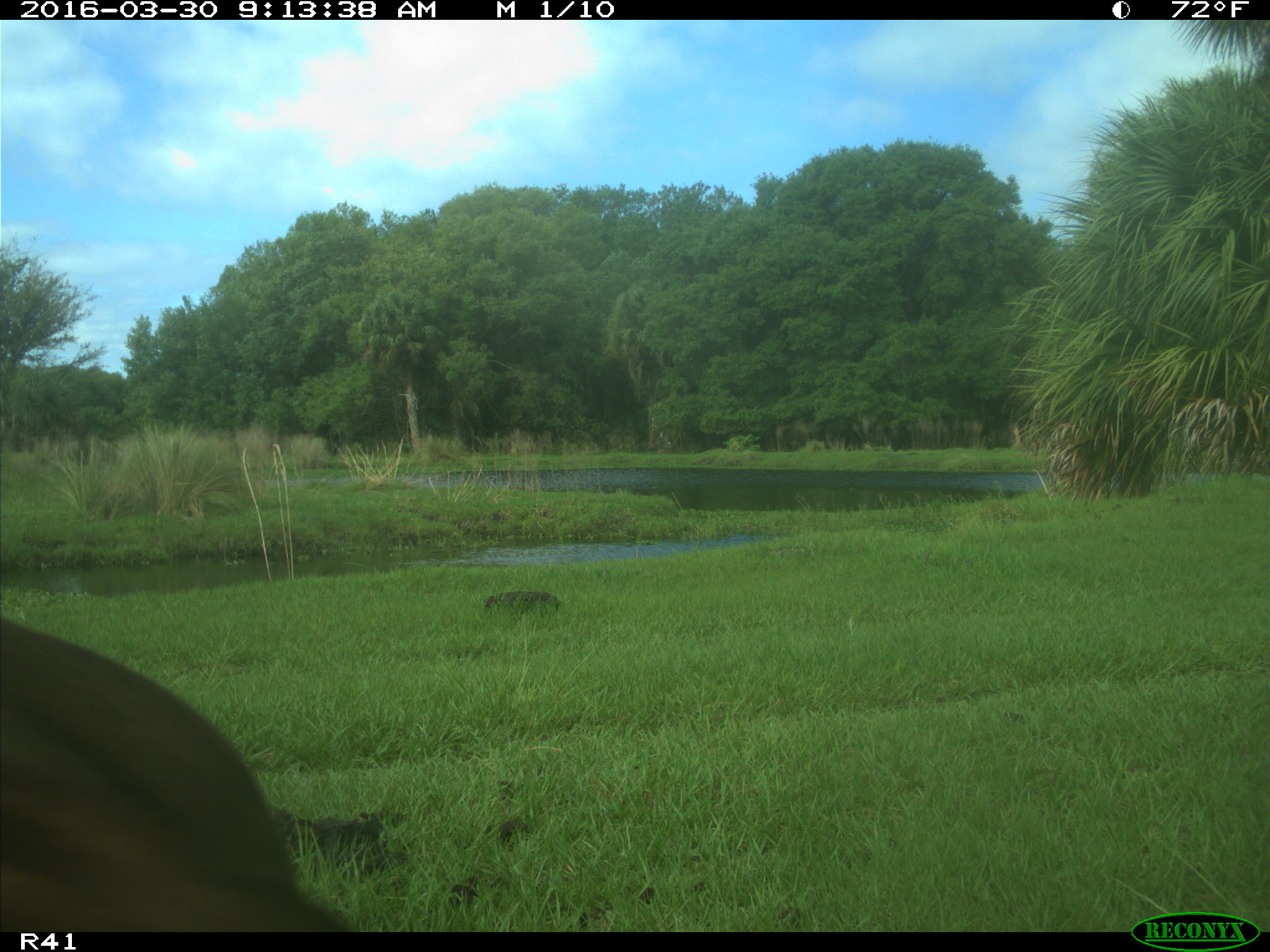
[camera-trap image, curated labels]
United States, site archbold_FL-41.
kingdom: Animalia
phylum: Chordata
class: Mammalia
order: Artiodactyla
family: Bovidae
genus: Bos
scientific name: Bos taurus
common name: domestic cow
Bos taurus (domestic cow).